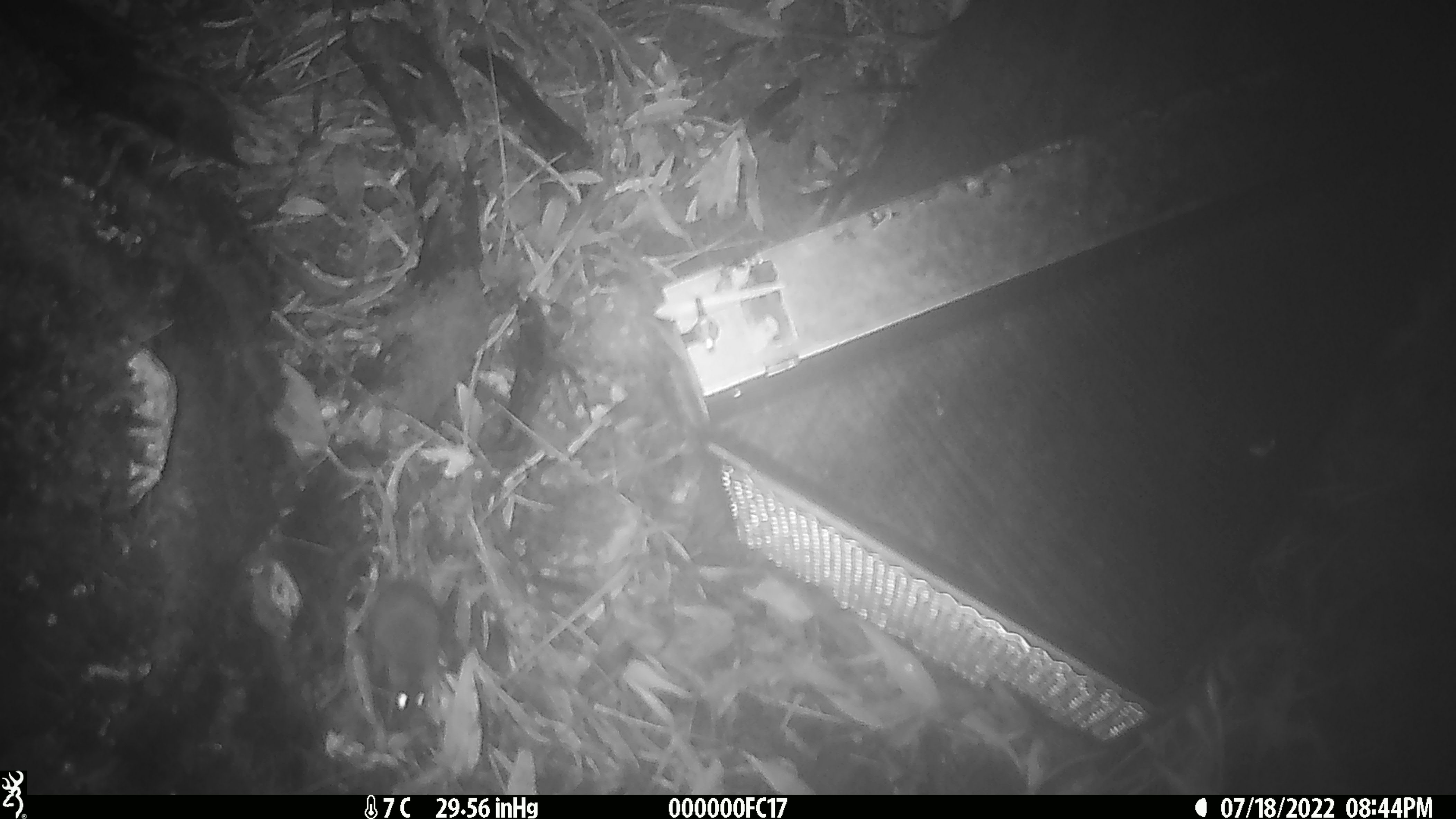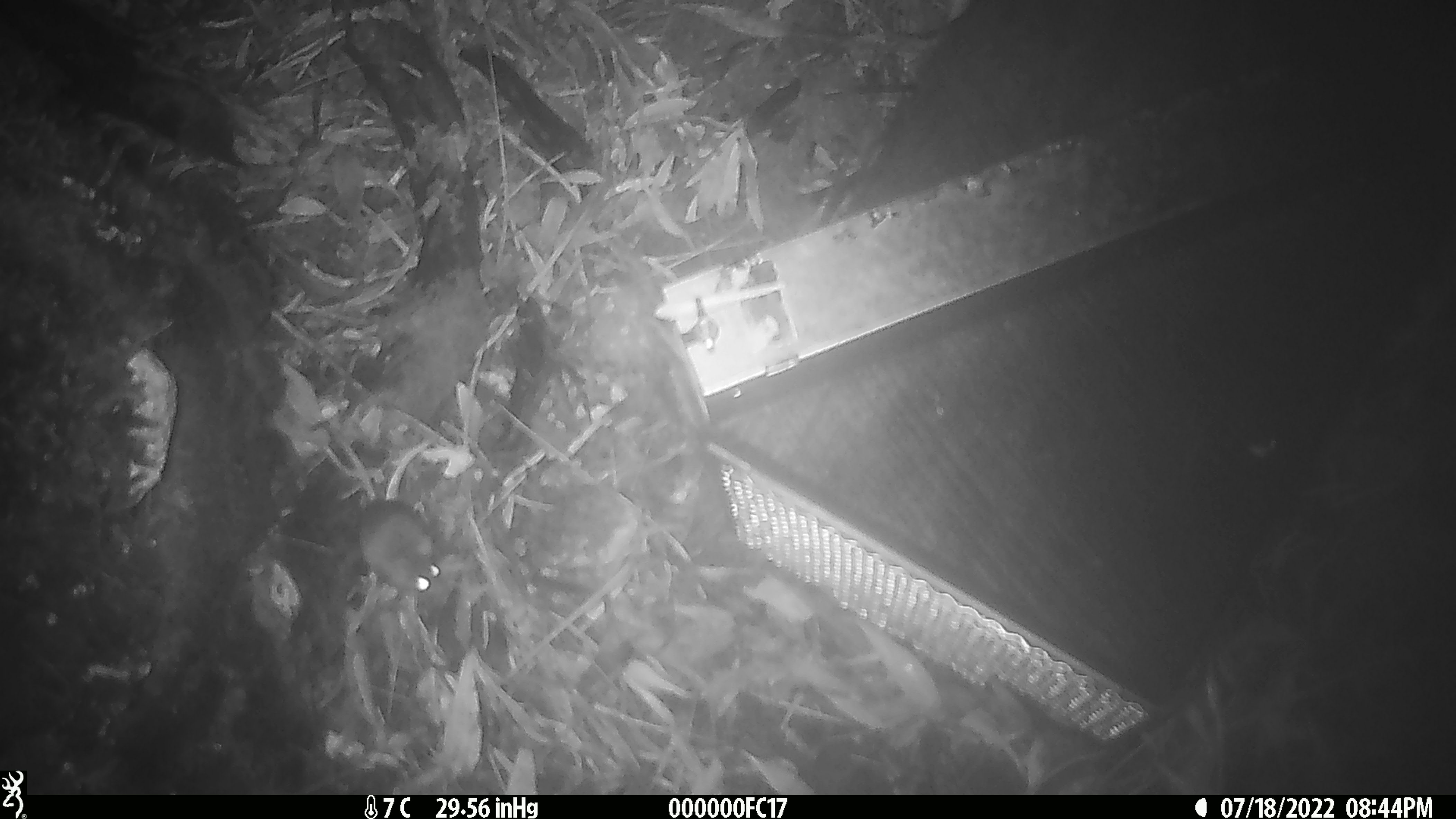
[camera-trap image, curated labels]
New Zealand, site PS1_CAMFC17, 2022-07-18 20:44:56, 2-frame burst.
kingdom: Animalia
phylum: Chordata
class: Mammalia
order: Rodentia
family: Muridae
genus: Mus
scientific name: Mus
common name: mouse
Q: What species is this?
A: Mouse (Mus).